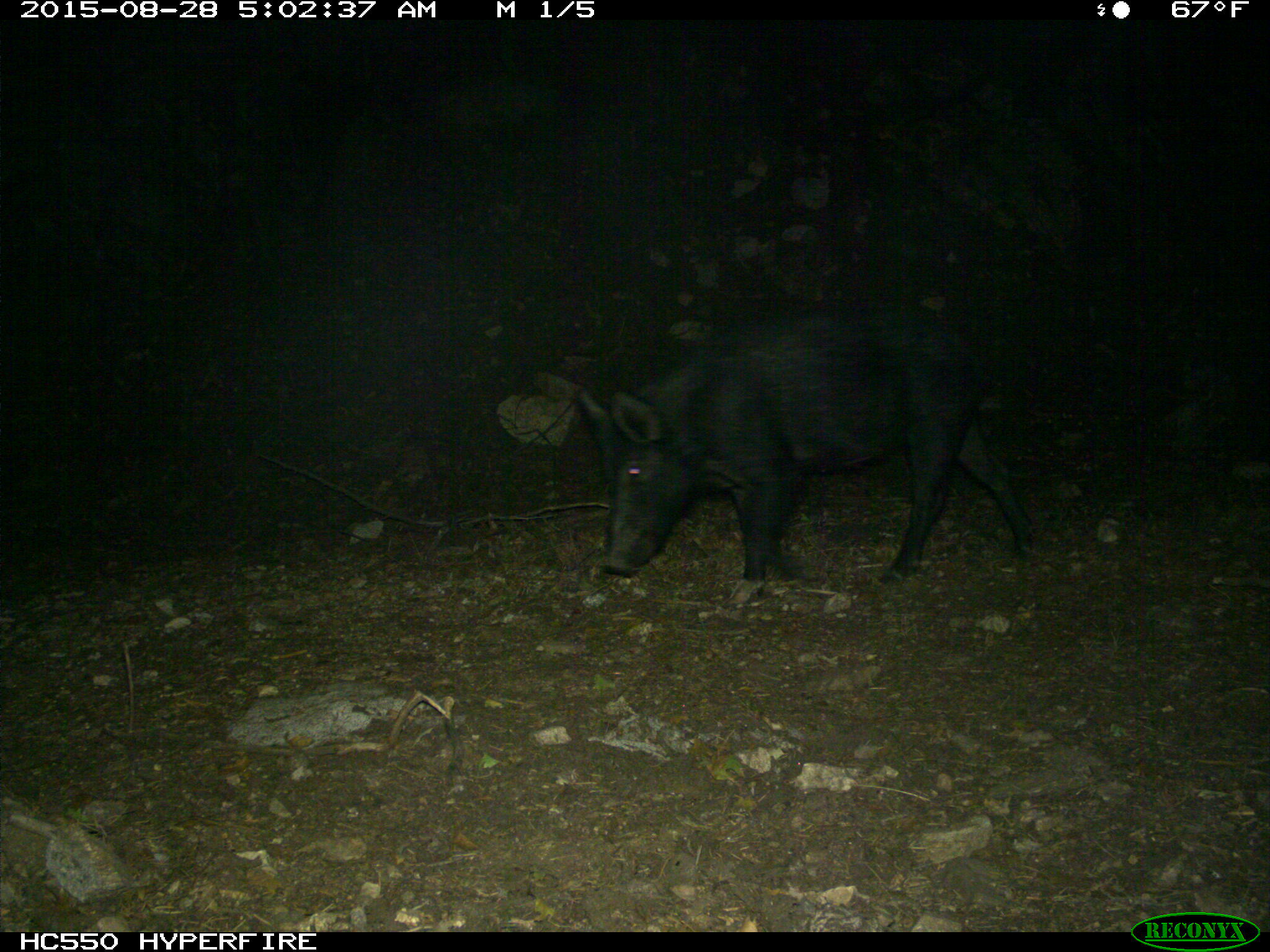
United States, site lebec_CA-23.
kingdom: Animalia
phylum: Chordata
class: Mammalia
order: Artiodactyla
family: Suidae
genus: Sus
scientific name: Sus scrofa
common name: wild boar